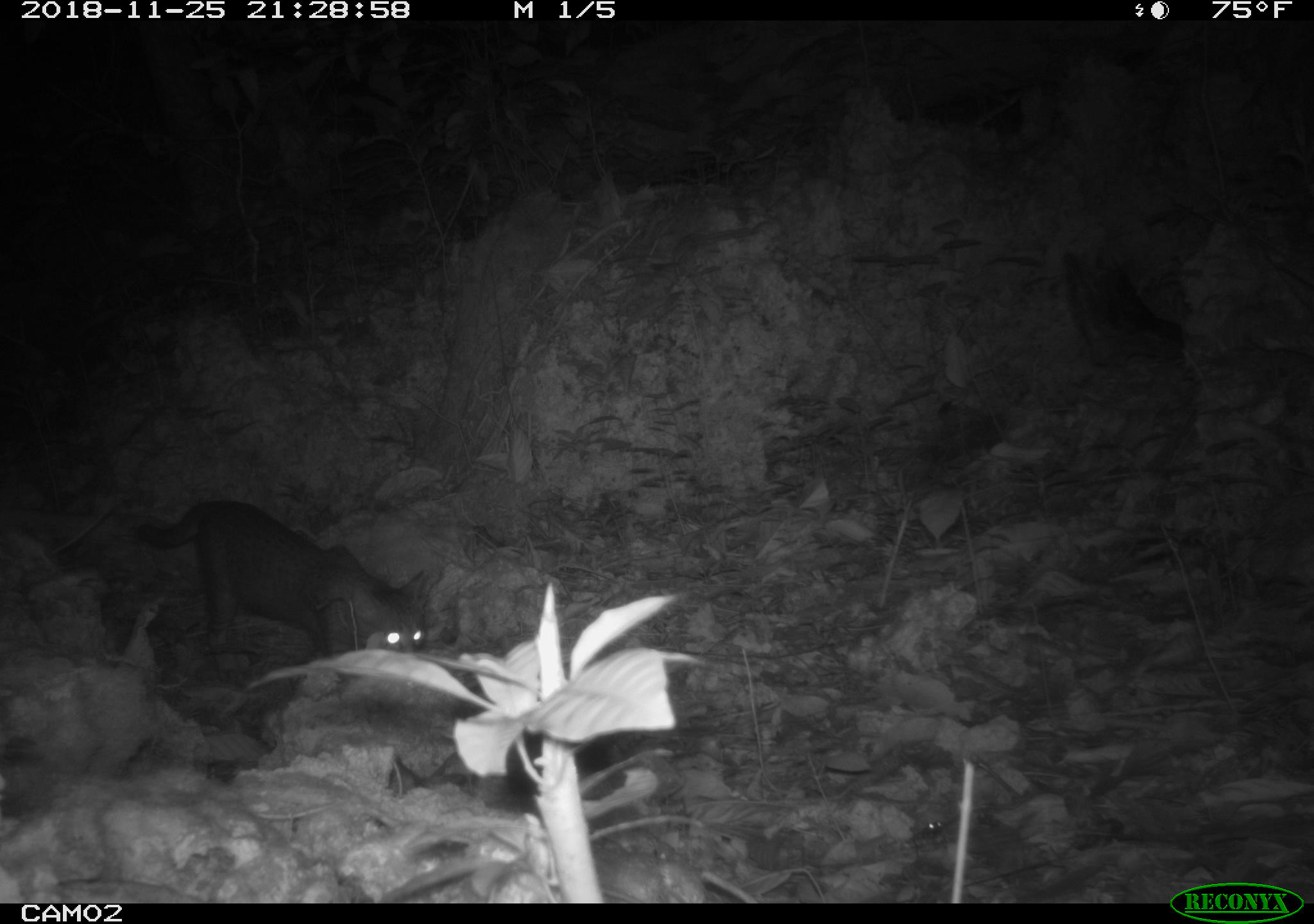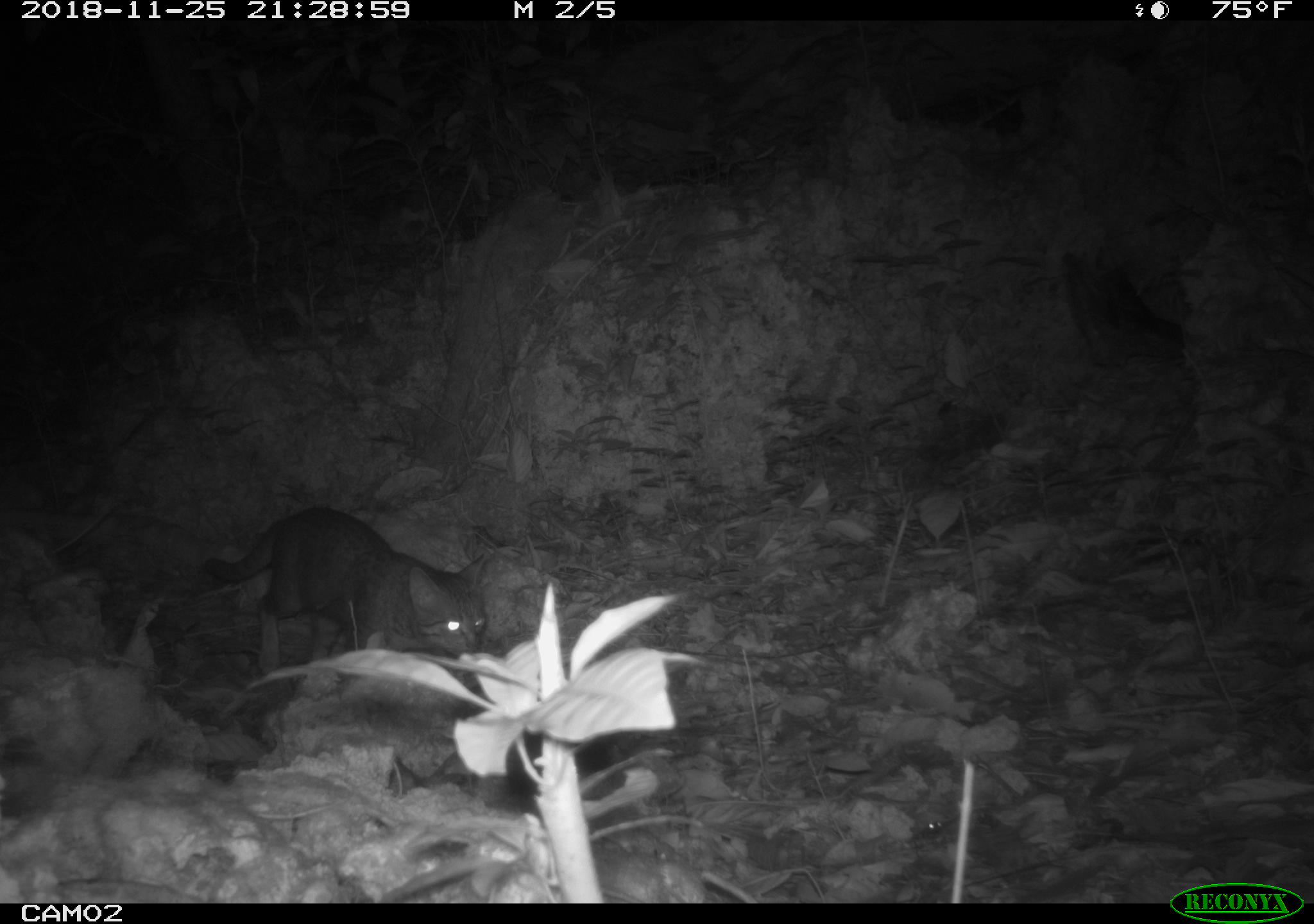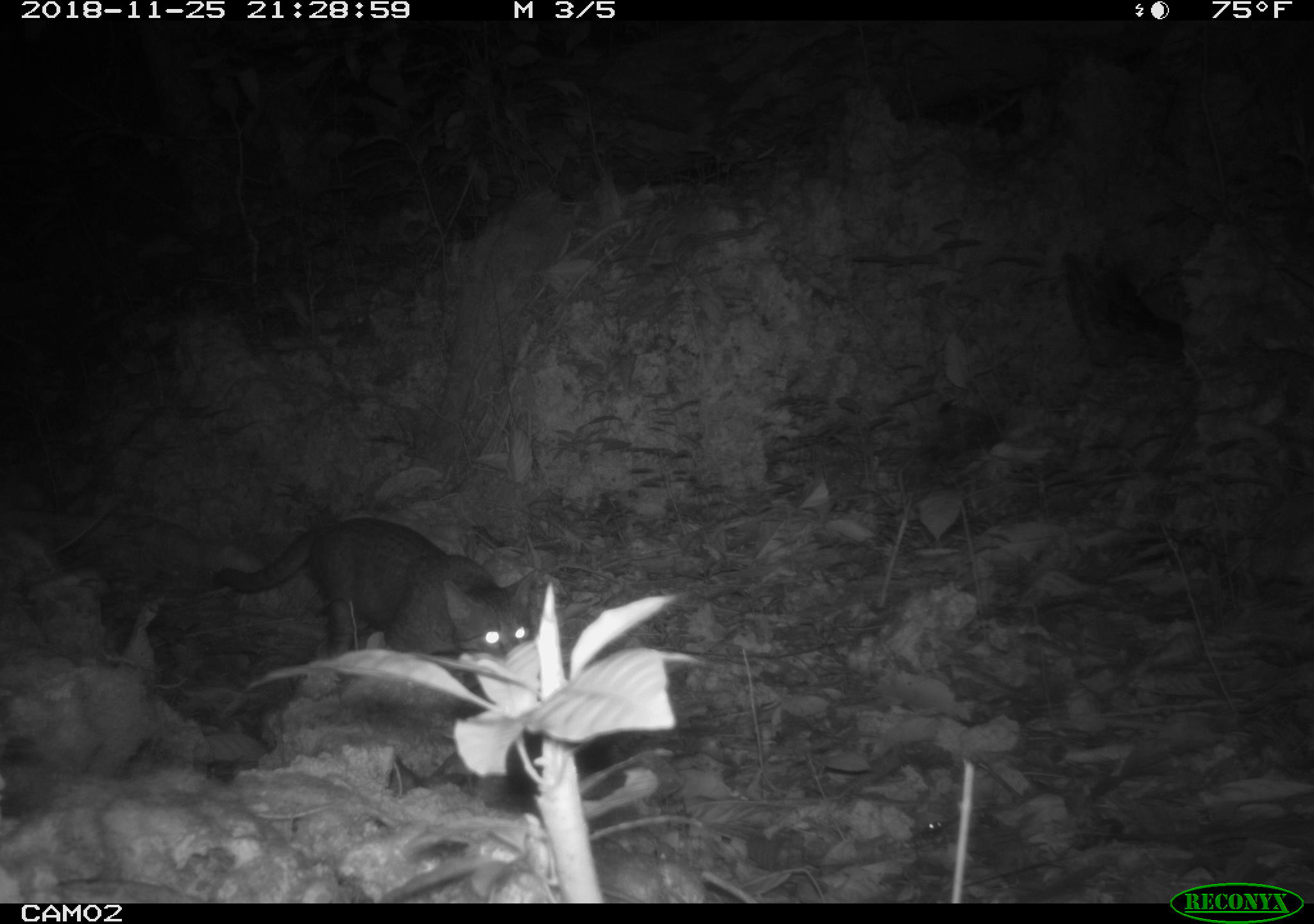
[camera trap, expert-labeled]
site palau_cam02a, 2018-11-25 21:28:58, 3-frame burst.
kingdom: Animalia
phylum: Chordata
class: Mammalia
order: Carnivora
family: Felidae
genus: Felis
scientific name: Felis catus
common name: cat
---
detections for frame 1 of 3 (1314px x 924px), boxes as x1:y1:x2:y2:
cat: 127:499:426:670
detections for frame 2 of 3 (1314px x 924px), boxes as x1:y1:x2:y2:
cat: 196:506:486:676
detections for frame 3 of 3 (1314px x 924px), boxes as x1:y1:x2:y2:
cat: 207:514:531:667